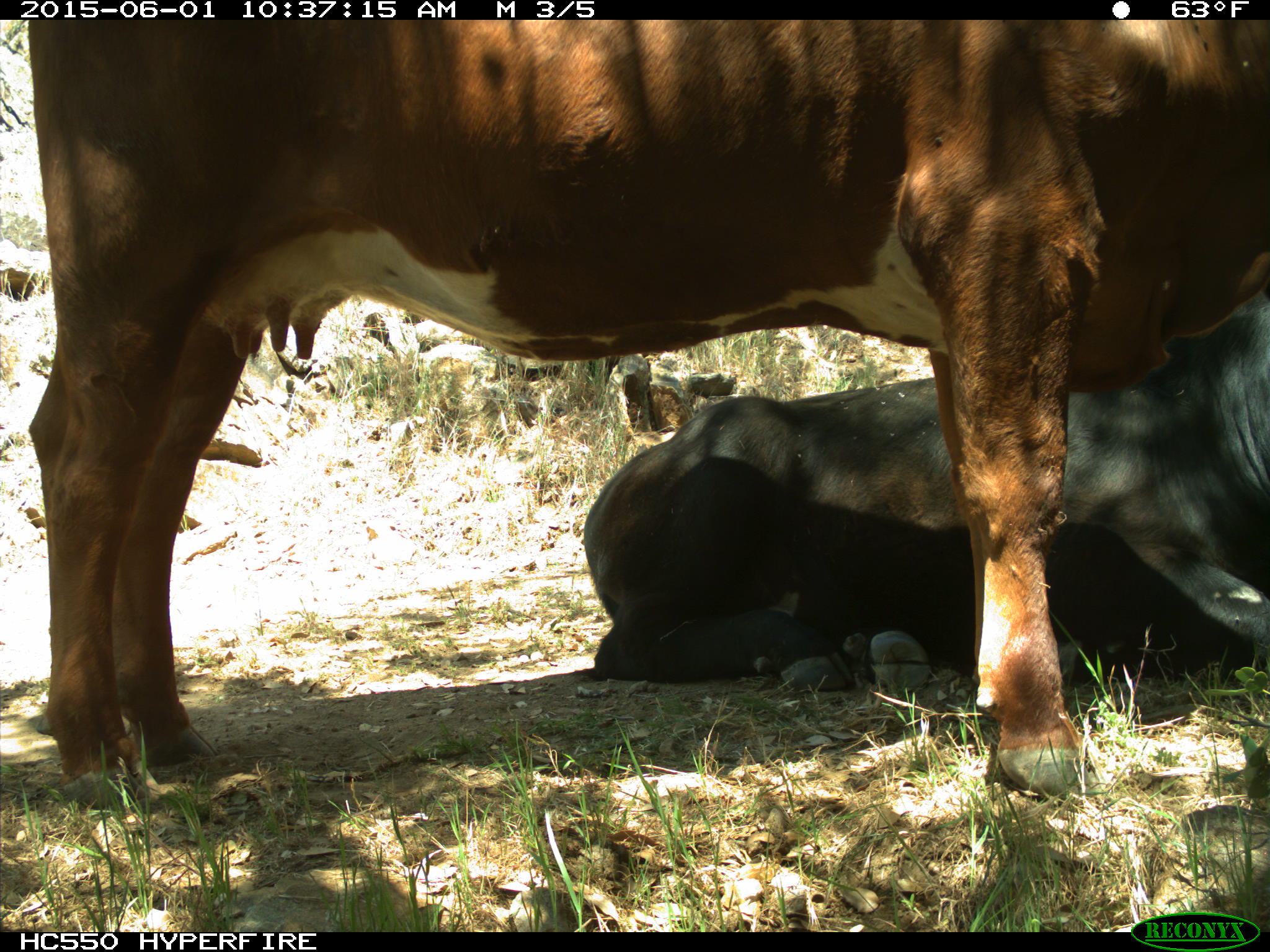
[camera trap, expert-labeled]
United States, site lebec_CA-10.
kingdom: Animalia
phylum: Chordata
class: Mammalia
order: Artiodactyla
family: Bovidae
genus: Bos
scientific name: Bos taurus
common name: domestic cow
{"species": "Bos taurus (domestic cow)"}